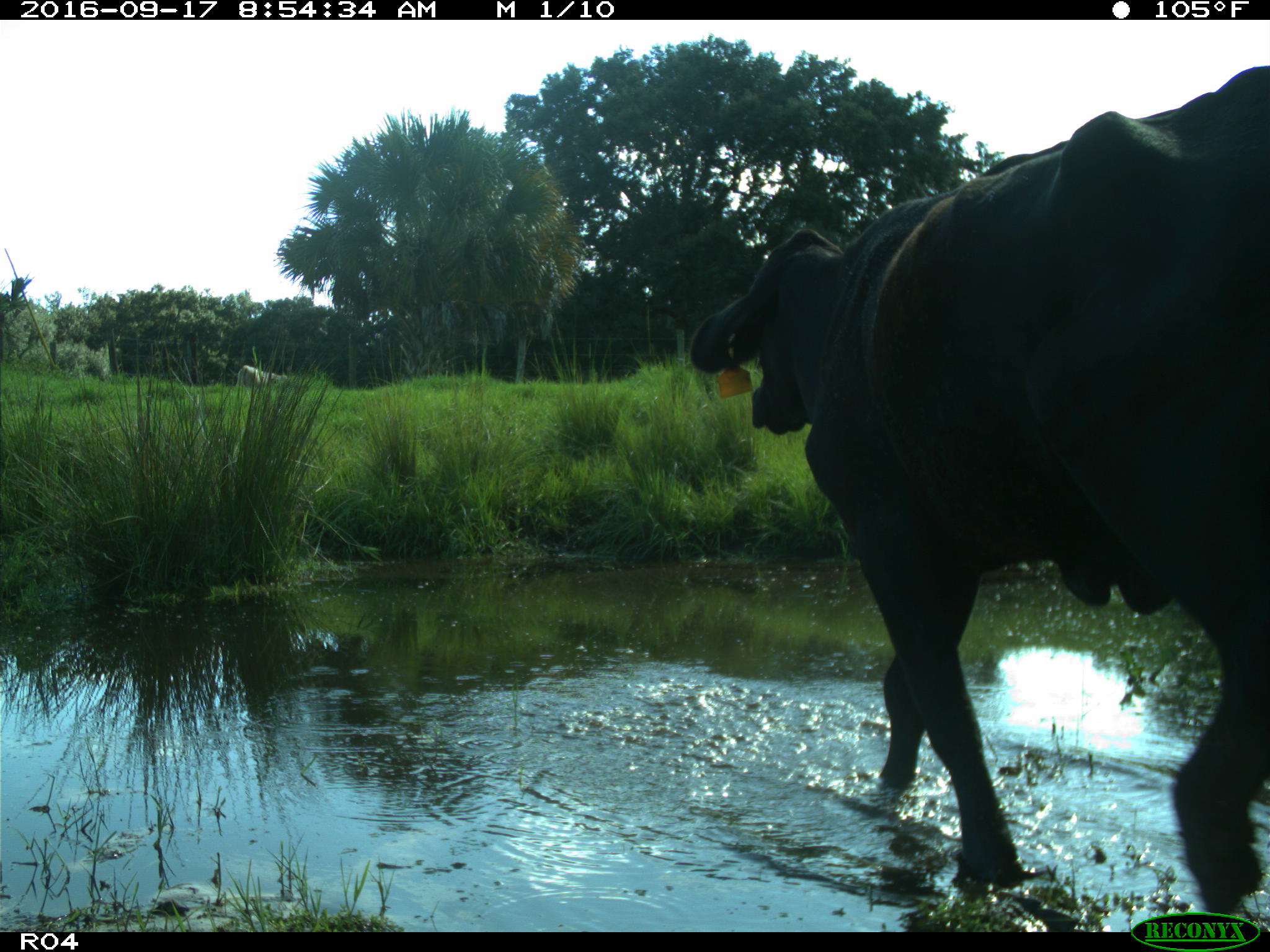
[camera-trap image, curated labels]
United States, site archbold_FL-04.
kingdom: Animalia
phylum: Chordata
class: Mammalia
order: Artiodactyla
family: Bovidae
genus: Bos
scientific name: Bos taurus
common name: domestic cow